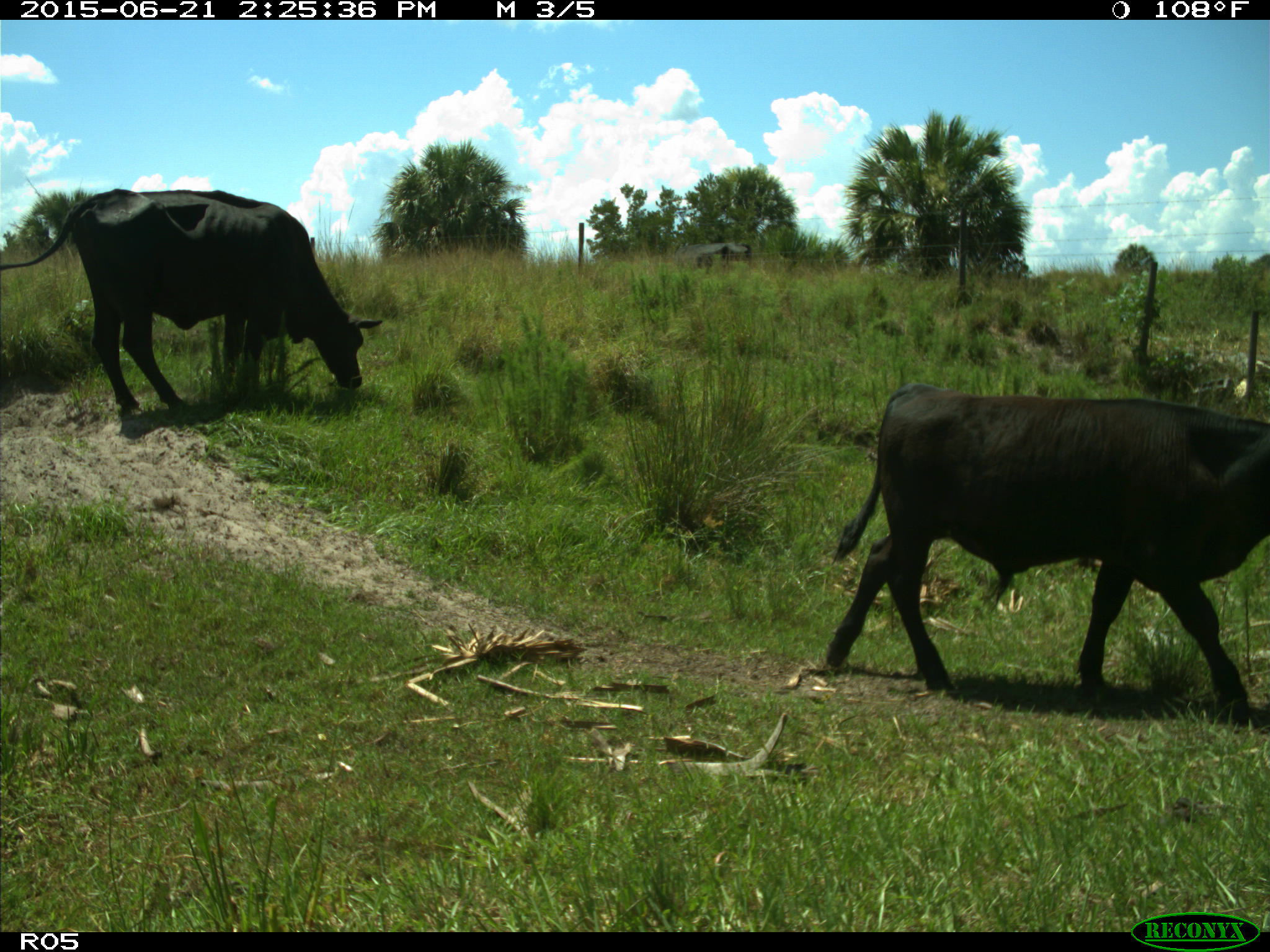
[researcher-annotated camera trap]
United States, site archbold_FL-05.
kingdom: Animalia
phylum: Chordata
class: Mammalia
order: Artiodactyla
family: Bovidae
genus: Bos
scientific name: Bos taurus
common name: domestic cow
Bos taurus (domestic cow).